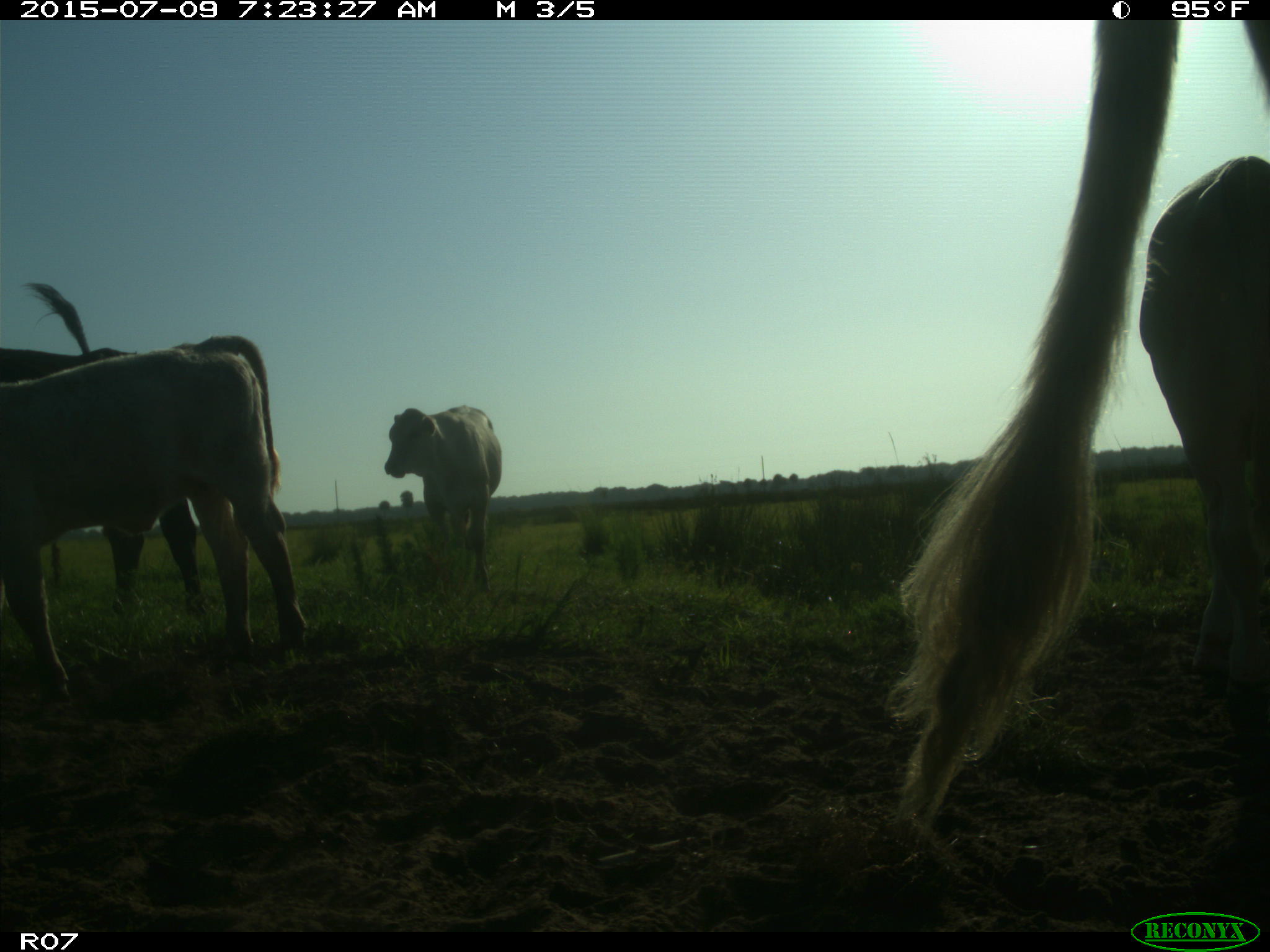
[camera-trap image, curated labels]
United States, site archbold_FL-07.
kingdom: Animalia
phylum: Chordata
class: Mammalia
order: Artiodactyla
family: Bovidae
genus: Bos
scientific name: Bos taurus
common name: domestic cow